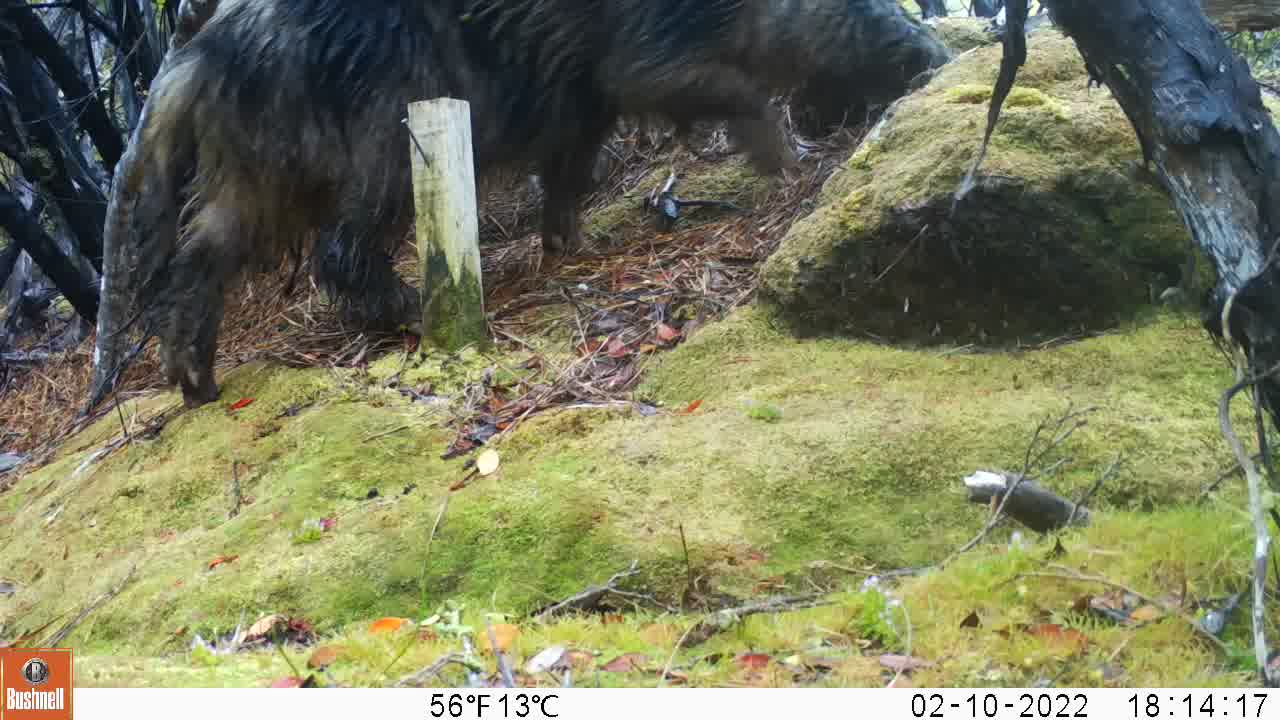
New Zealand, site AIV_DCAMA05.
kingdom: Animalia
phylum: Chordata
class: Mammalia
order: Artiodactyla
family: Suidae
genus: Sus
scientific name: Sus scrofa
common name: pig